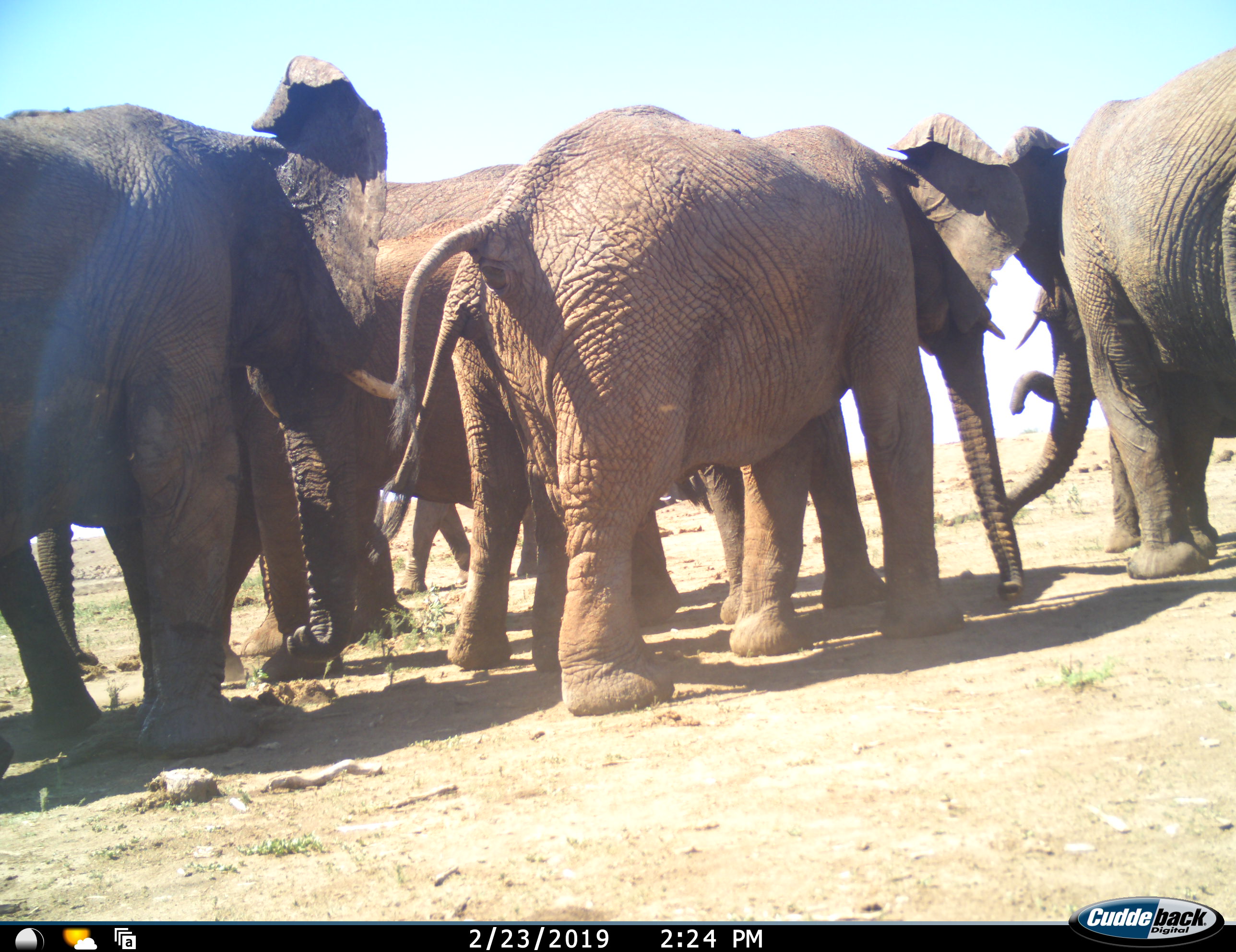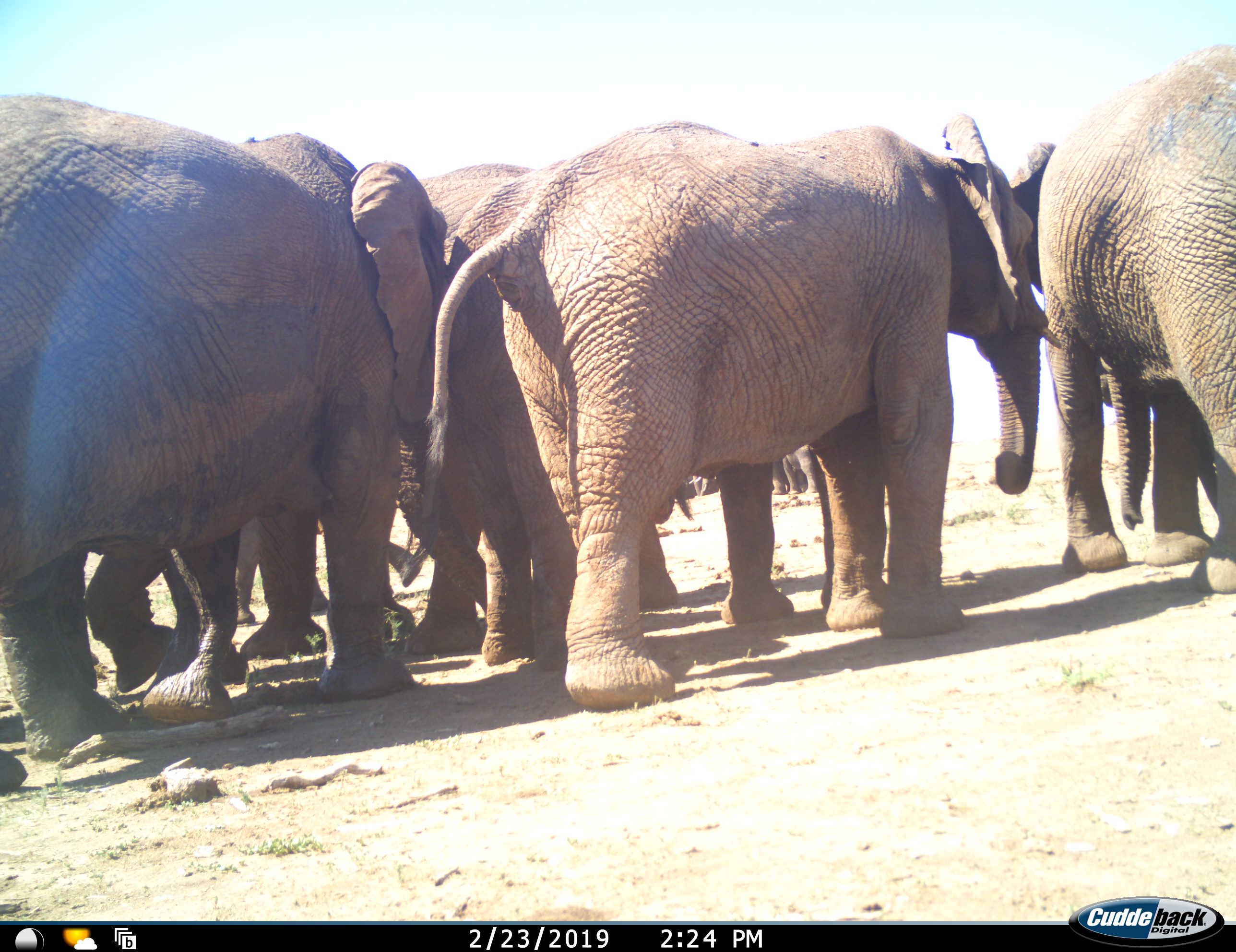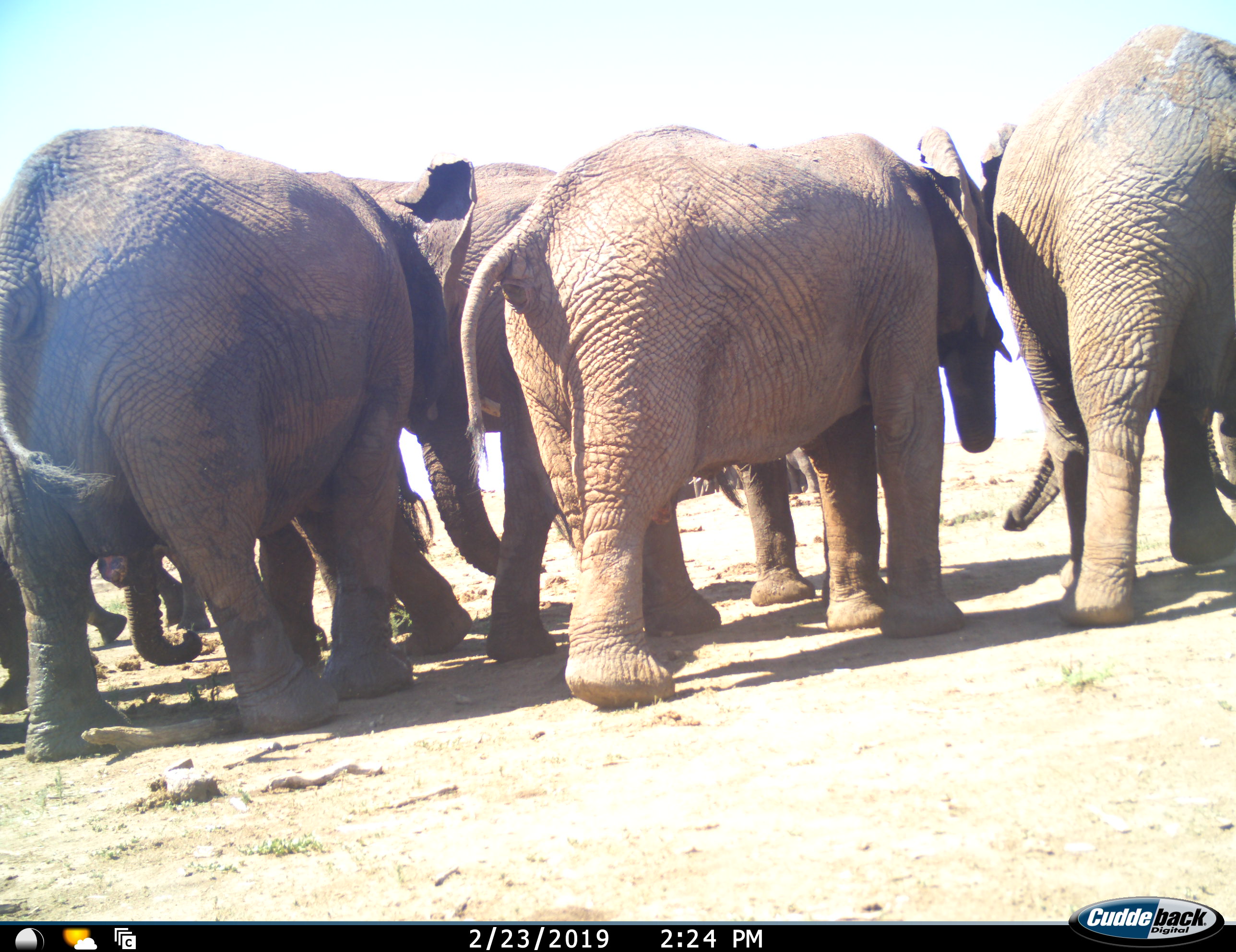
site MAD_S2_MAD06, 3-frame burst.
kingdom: Animalia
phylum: Chordata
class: Mammalia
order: Proboscidea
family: Elephantidae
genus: Loxodonta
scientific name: Loxodonta africana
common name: african bush elephant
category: elephant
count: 8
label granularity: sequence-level